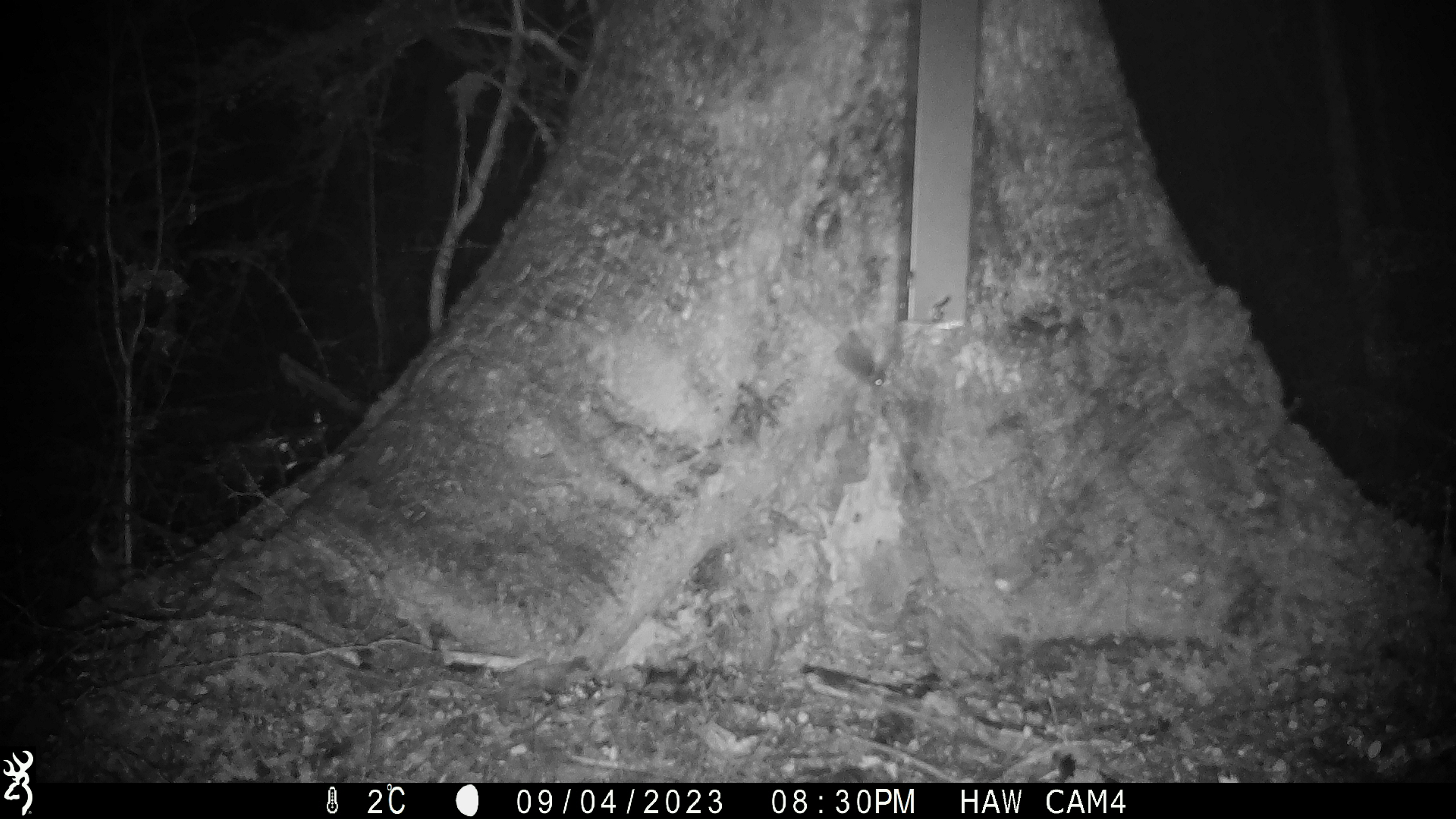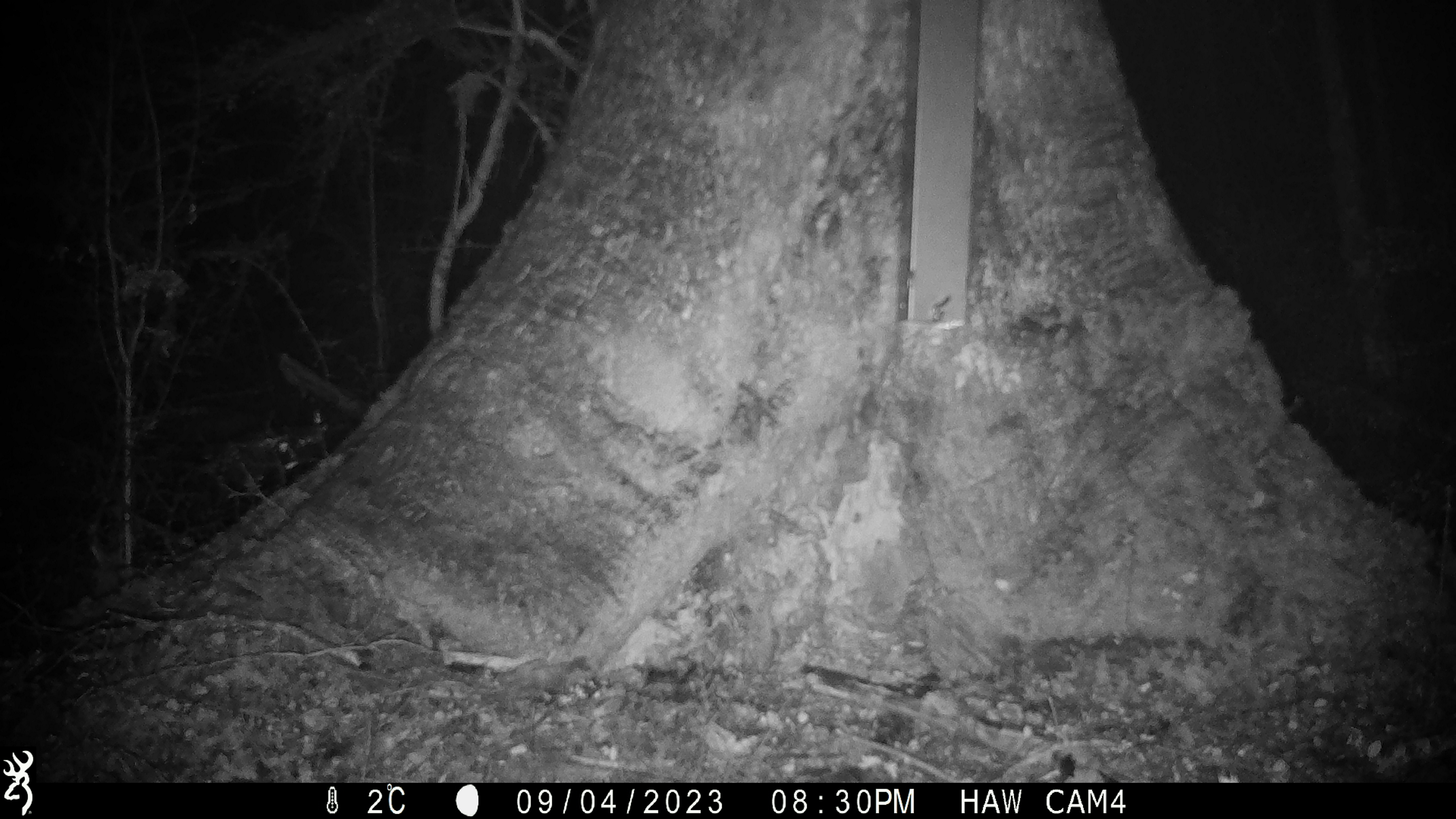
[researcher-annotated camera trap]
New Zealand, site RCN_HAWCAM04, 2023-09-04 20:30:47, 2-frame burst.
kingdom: Animalia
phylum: Chordata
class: Mammalia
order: Rodentia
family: Muridae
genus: Mus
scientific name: Mus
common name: mouse